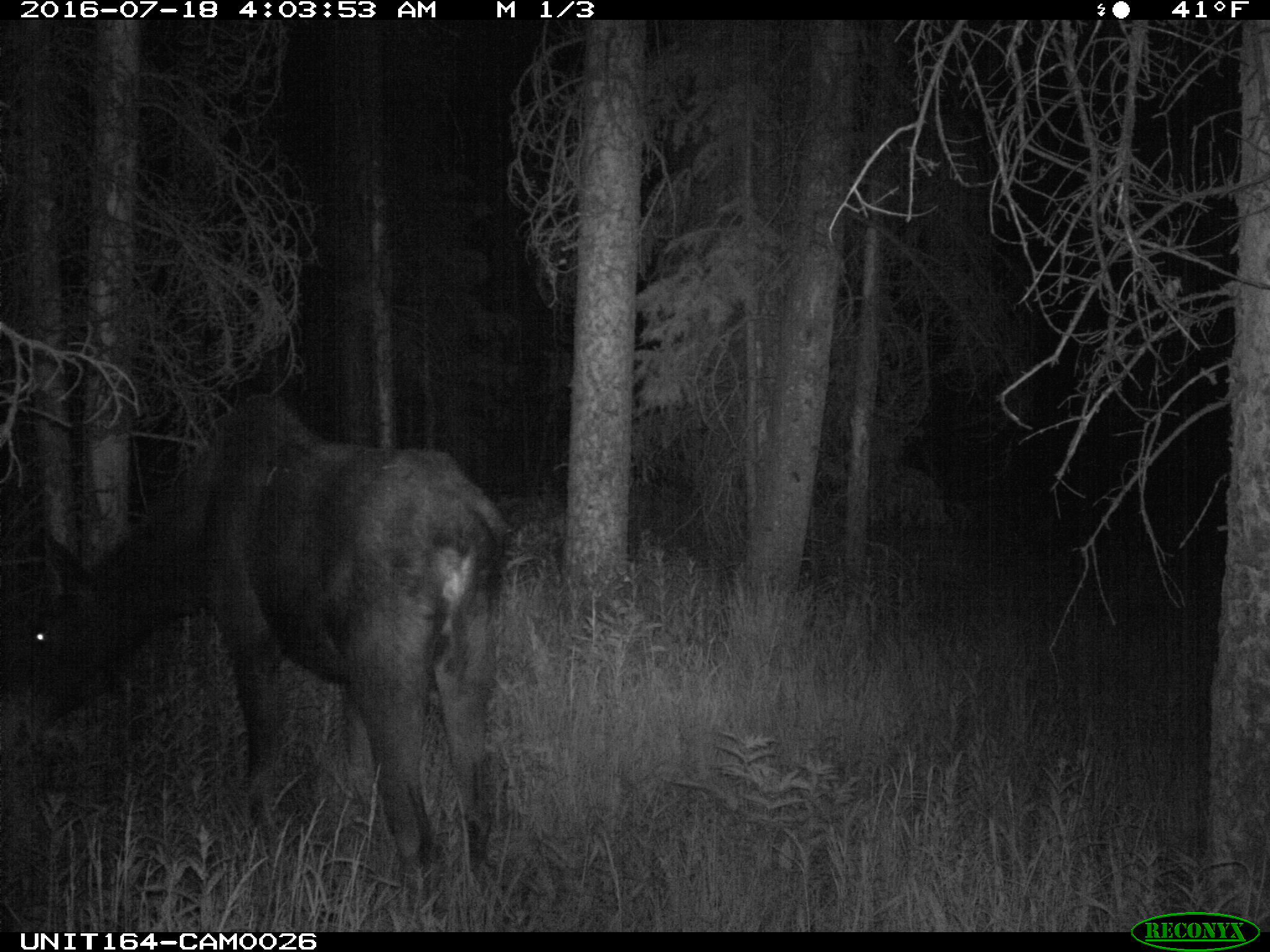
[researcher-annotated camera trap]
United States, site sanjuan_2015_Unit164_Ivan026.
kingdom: Animalia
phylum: Chordata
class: Mammalia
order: Artiodactyla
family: Cervidae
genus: Alces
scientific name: Alces alces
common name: moose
Alces alces (moose).